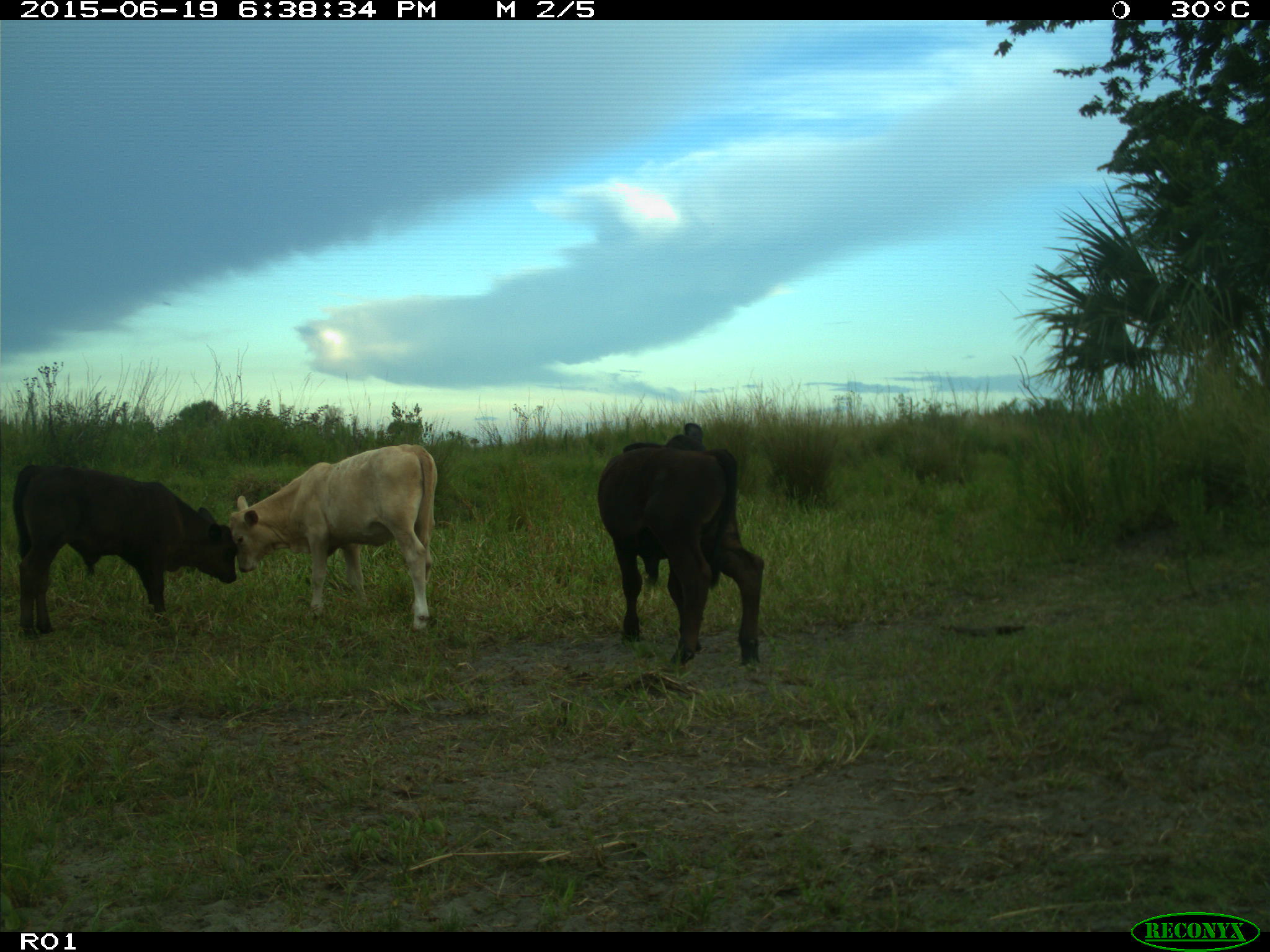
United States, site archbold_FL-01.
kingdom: Animalia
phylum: Chordata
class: Mammalia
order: Artiodactyla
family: Bovidae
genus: Bos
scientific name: Bos taurus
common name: domestic cow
Bos taurus (domestic cow).